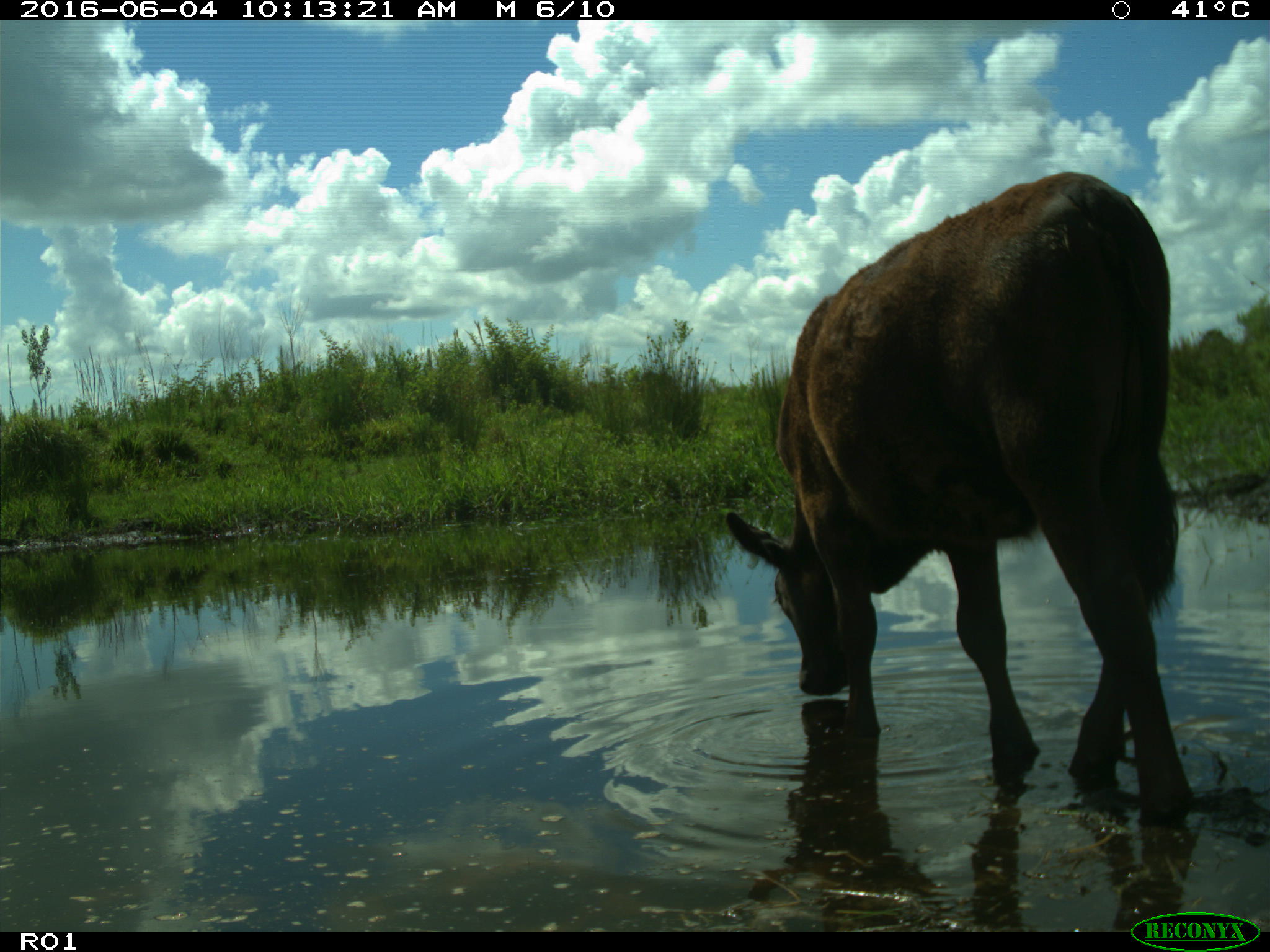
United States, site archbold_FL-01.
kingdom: Animalia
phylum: Chordata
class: Mammalia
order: Artiodactyla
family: Bovidae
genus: Bos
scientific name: Bos taurus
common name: domestic cow